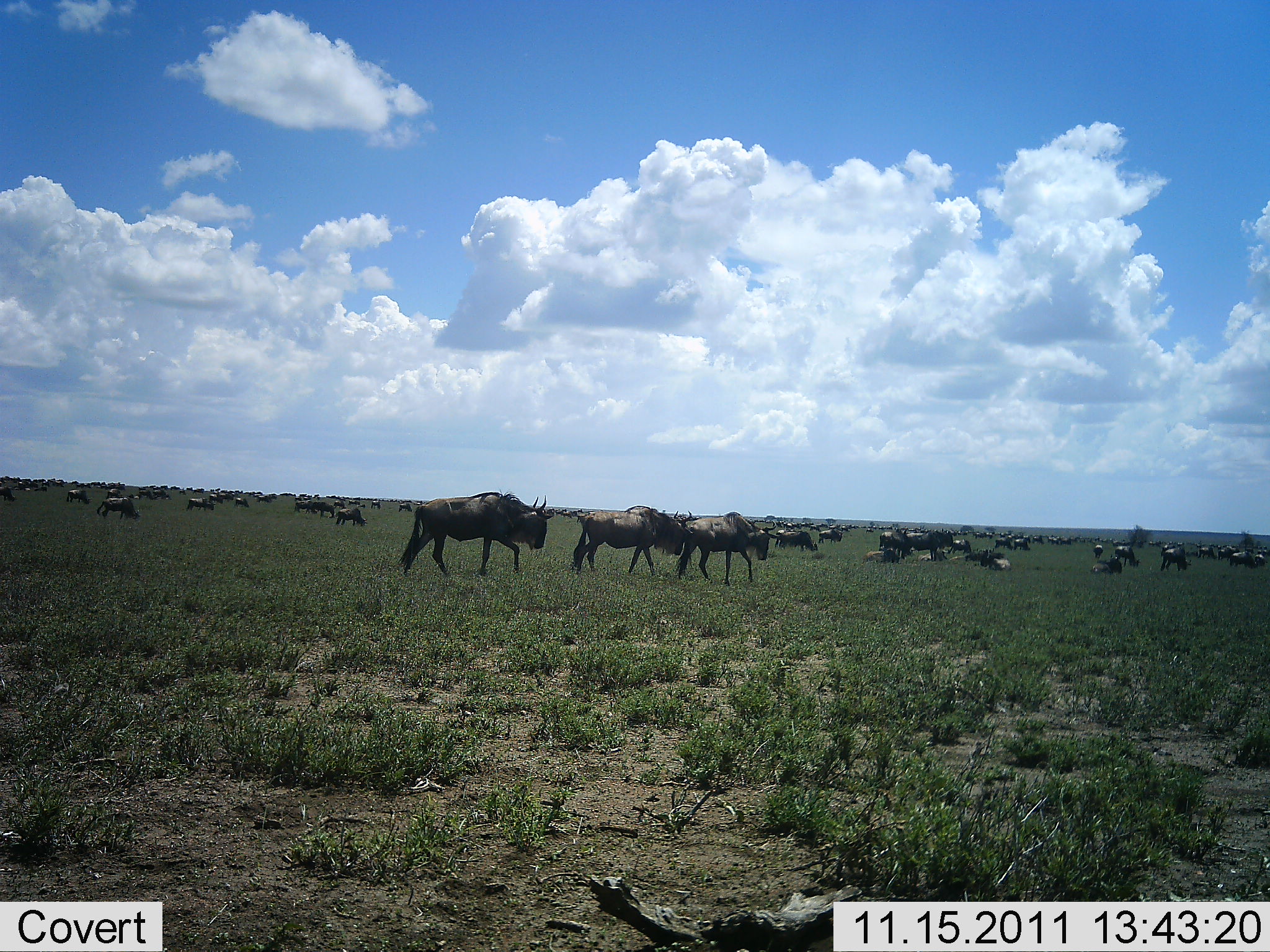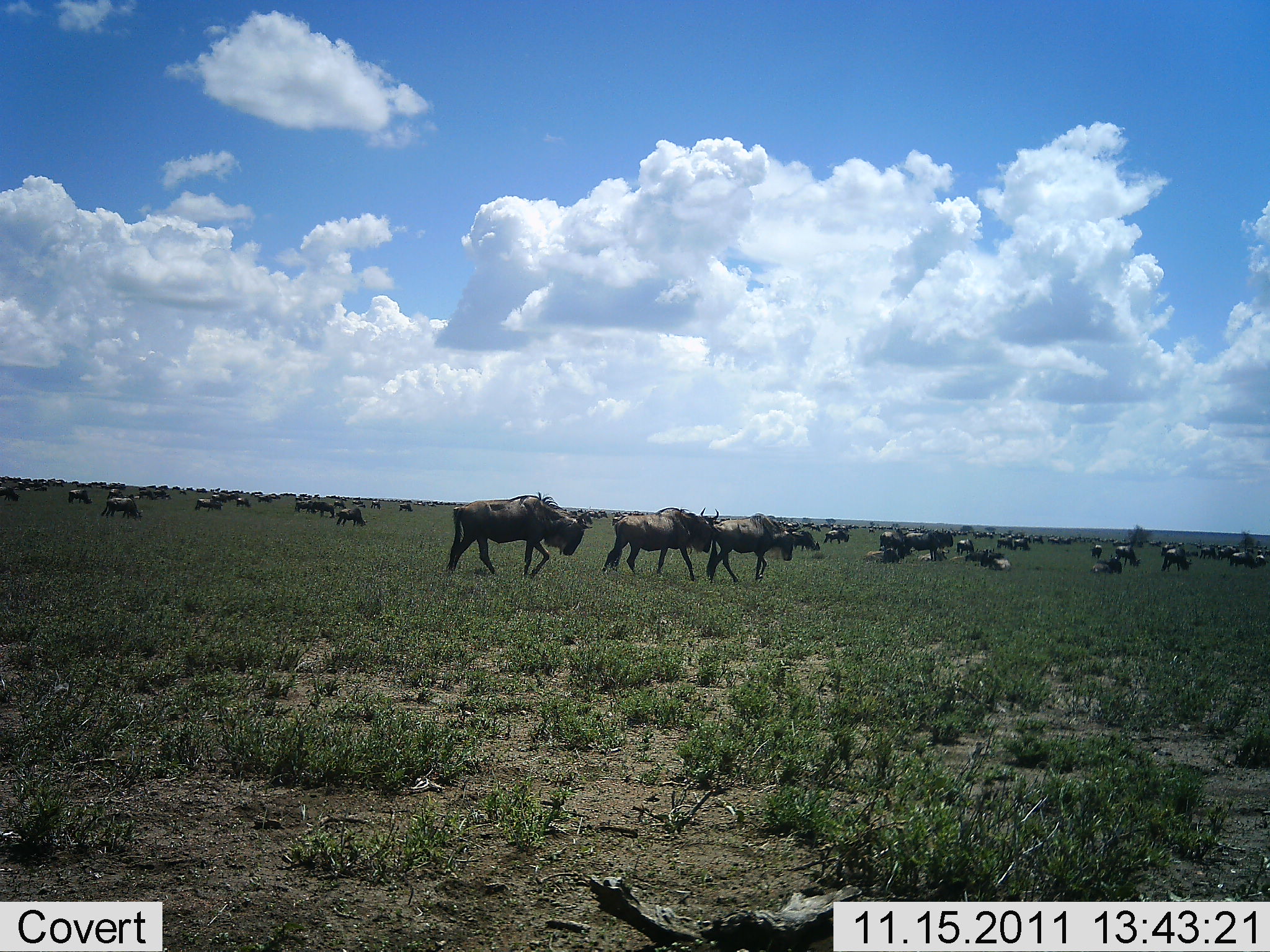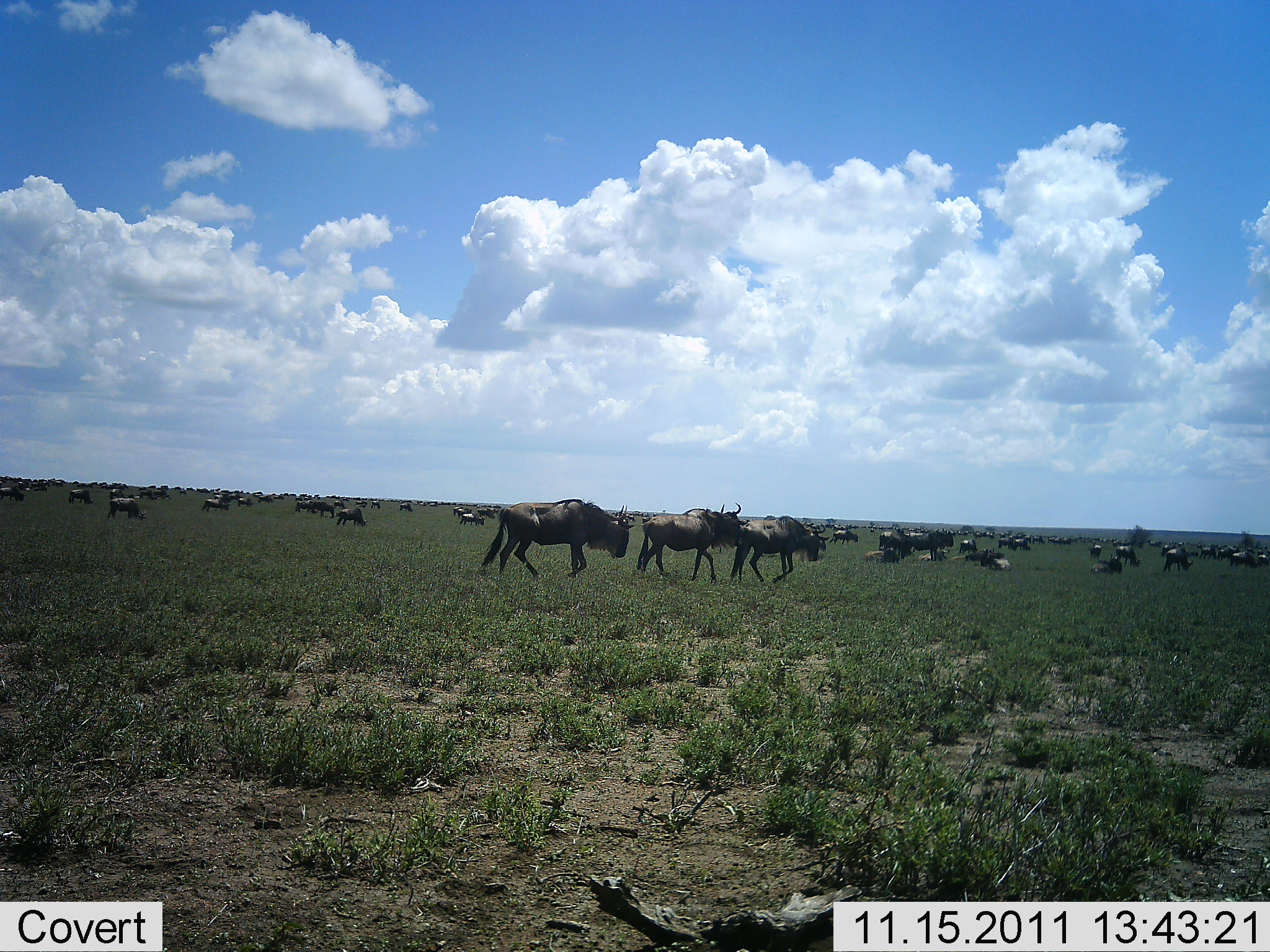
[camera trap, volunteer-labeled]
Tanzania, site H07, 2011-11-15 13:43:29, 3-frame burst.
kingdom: Animalia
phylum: Chordata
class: Mammalia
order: Artiodactyla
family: Bovidae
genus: Connochaetes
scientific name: Connochaetes taurinus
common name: blue wildebeest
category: wildebeest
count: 51+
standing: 36%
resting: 55%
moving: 82%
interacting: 27%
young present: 9%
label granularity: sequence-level